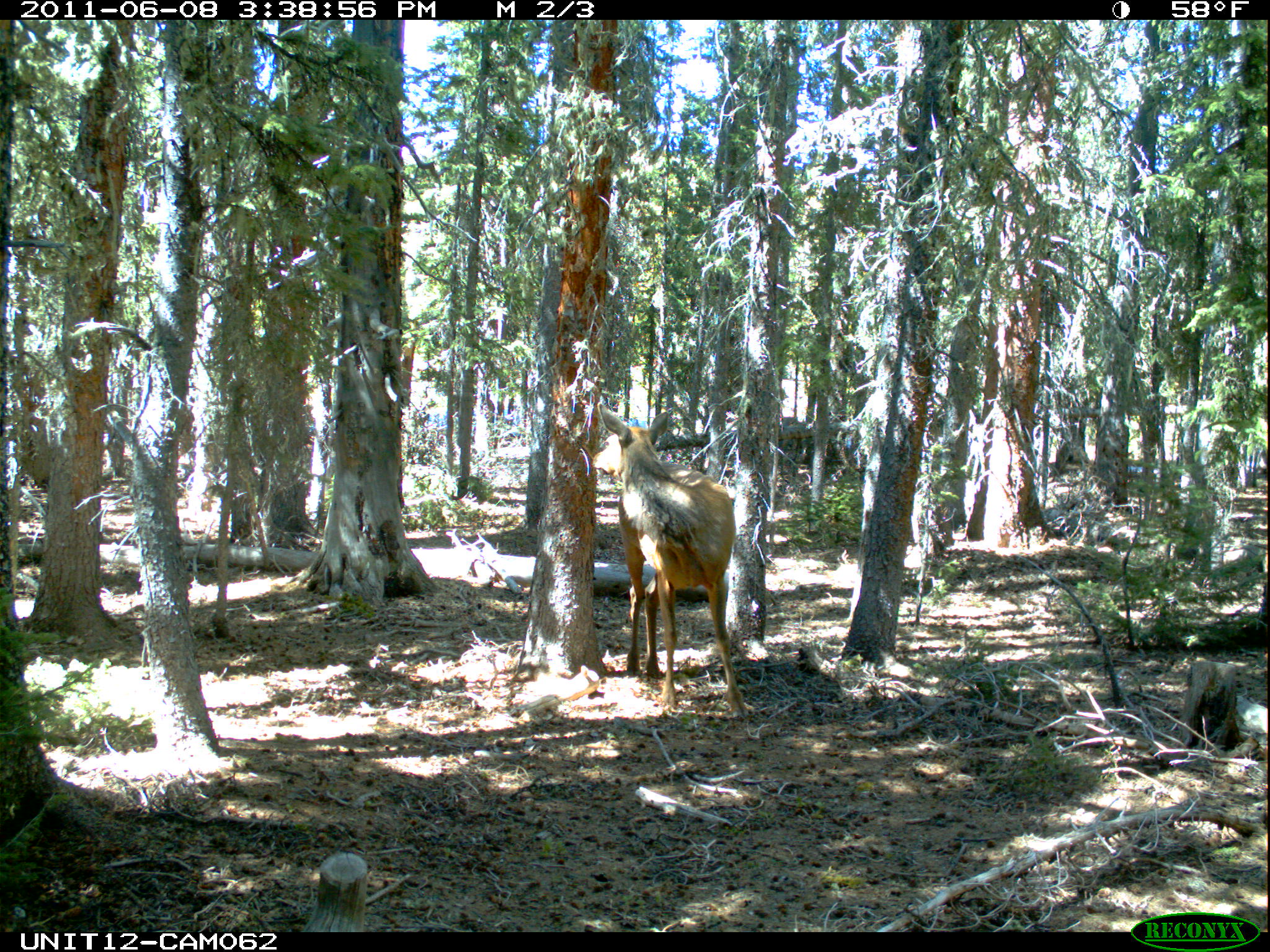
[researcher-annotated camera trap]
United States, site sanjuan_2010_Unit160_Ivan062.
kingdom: Animalia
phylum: Chordata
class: Mammalia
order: Artiodactyla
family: Cervidae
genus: Cervus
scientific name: Cervus elaphus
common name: red deer